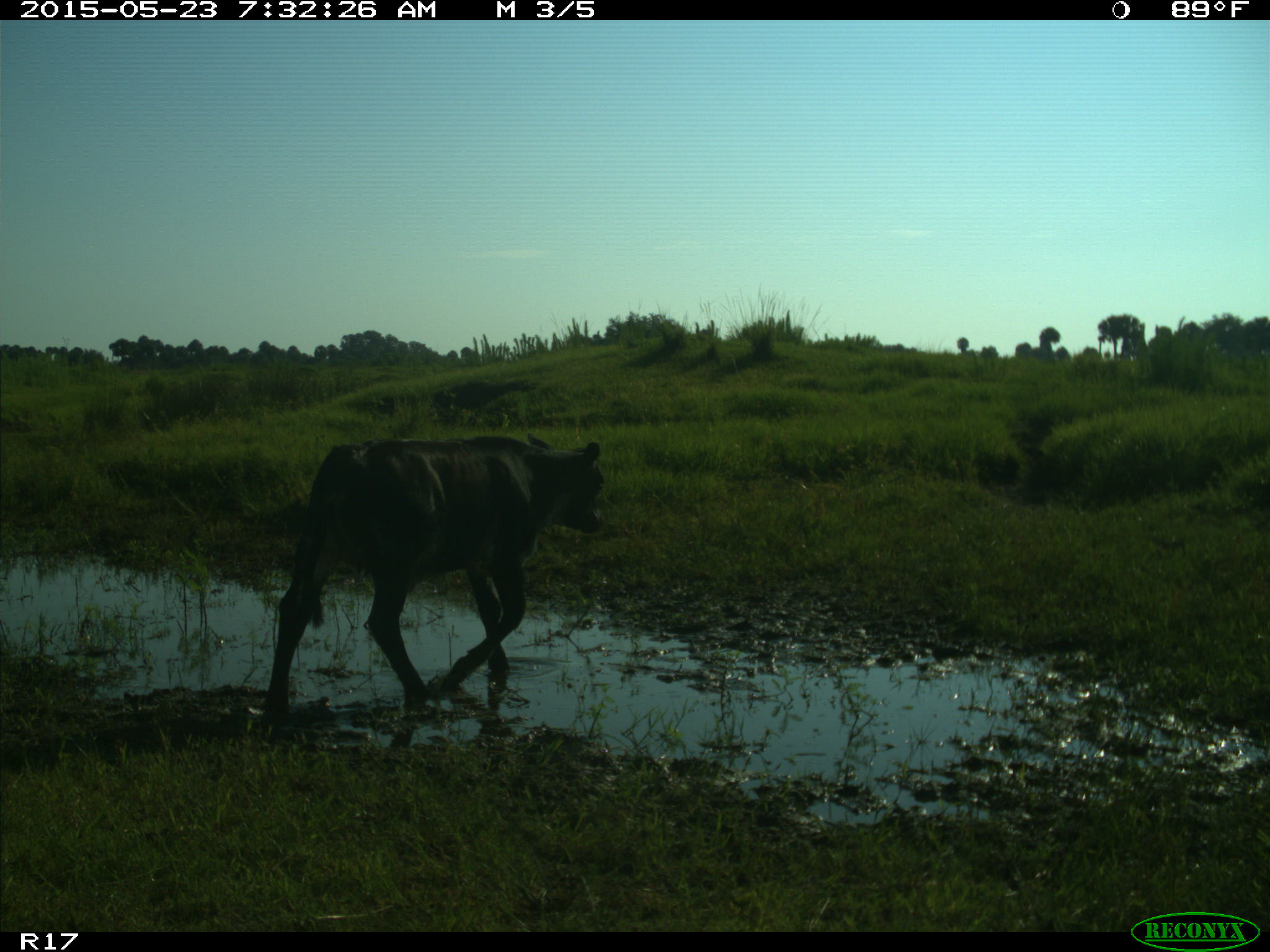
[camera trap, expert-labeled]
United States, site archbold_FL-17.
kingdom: Animalia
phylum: Chordata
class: Mammalia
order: Artiodactyla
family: Bovidae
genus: Bos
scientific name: Bos taurus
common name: domestic cow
Bos taurus (domestic cow).